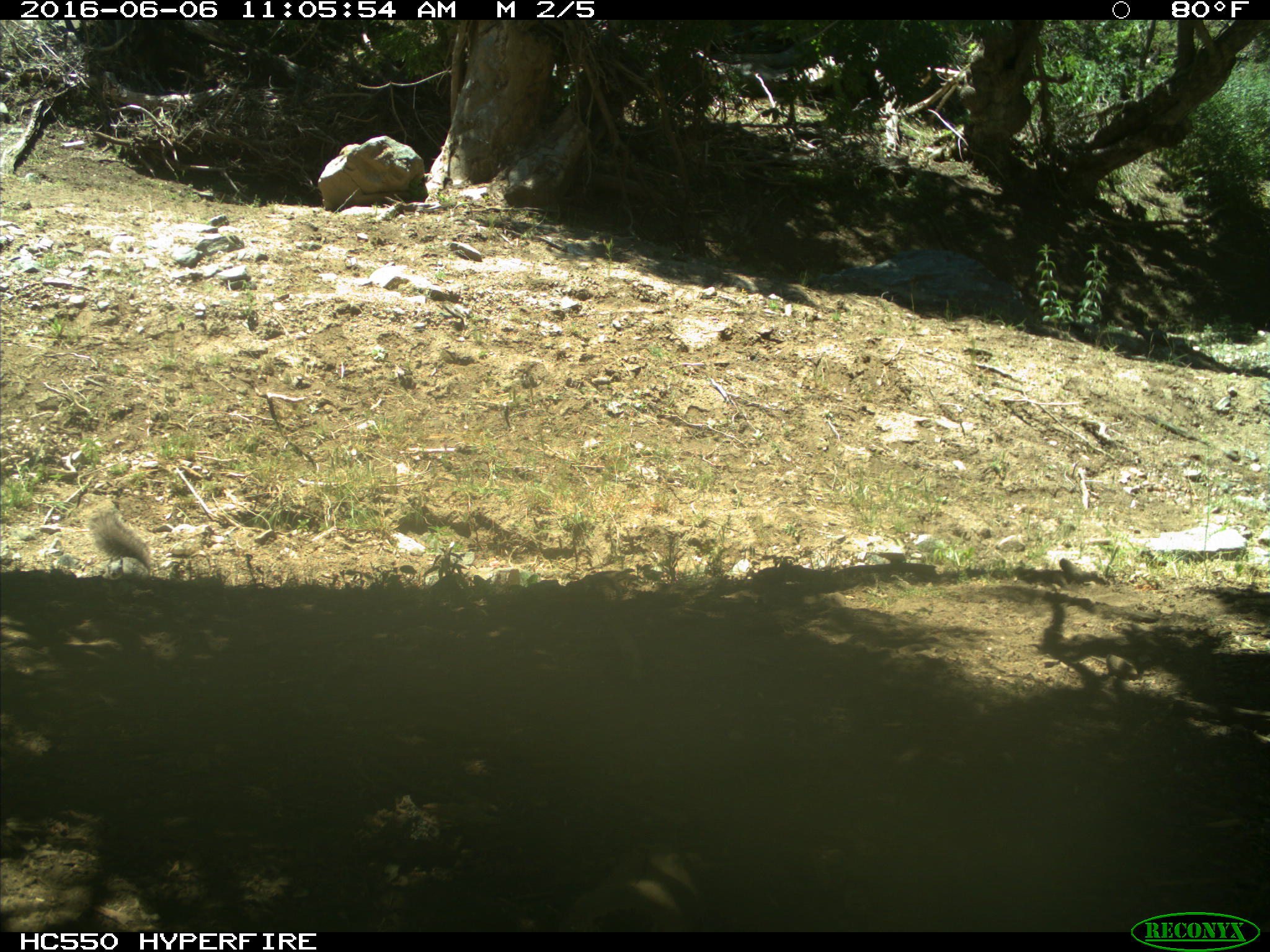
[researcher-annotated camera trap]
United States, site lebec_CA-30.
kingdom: Animalia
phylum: Chordata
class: Mammalia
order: Rodentia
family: Sciuridae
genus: Sciurus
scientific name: Sciurus carolinensis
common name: eastern gray squirrel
Sciurus carolinensis (eastern gray squirrel).